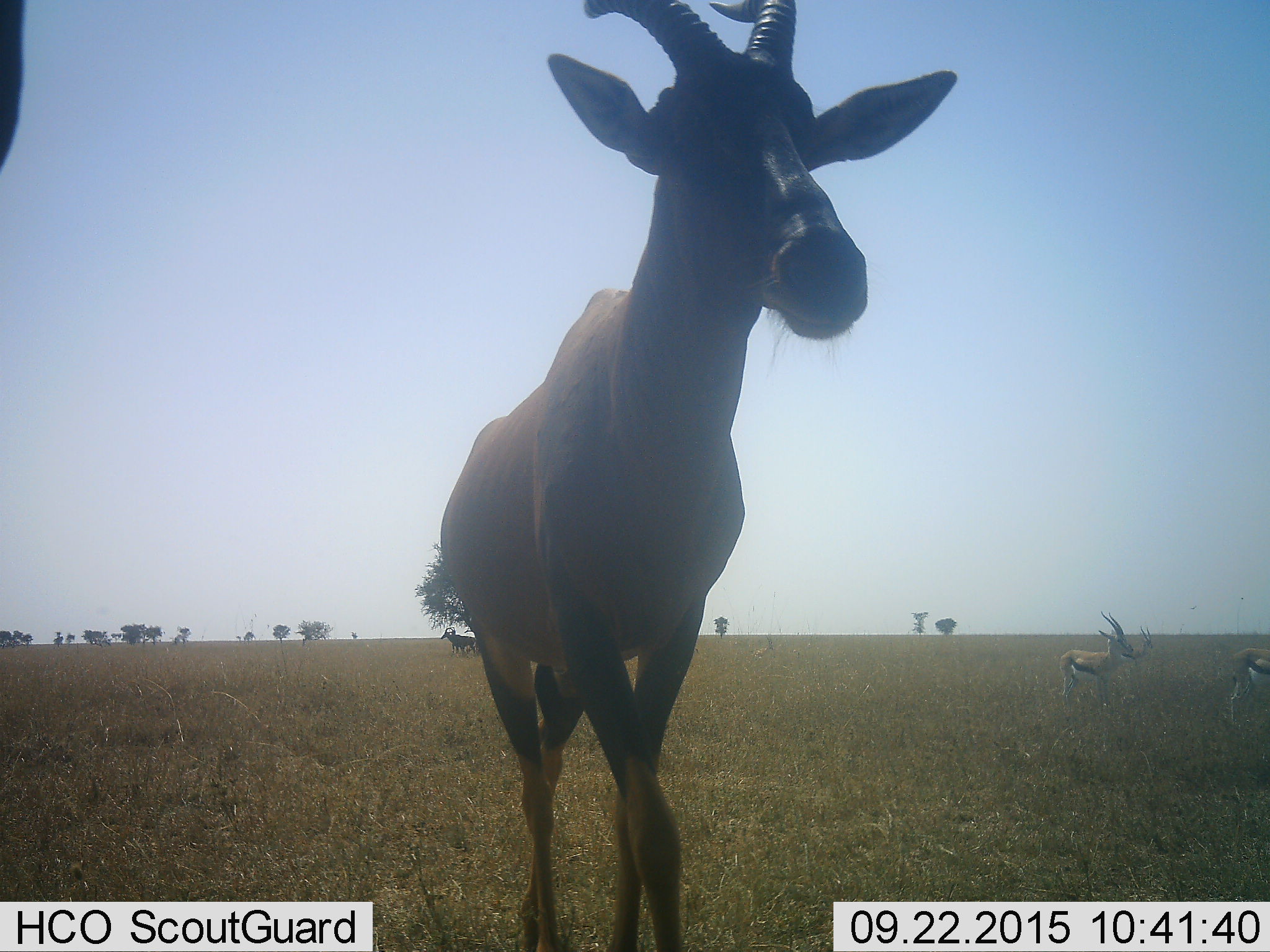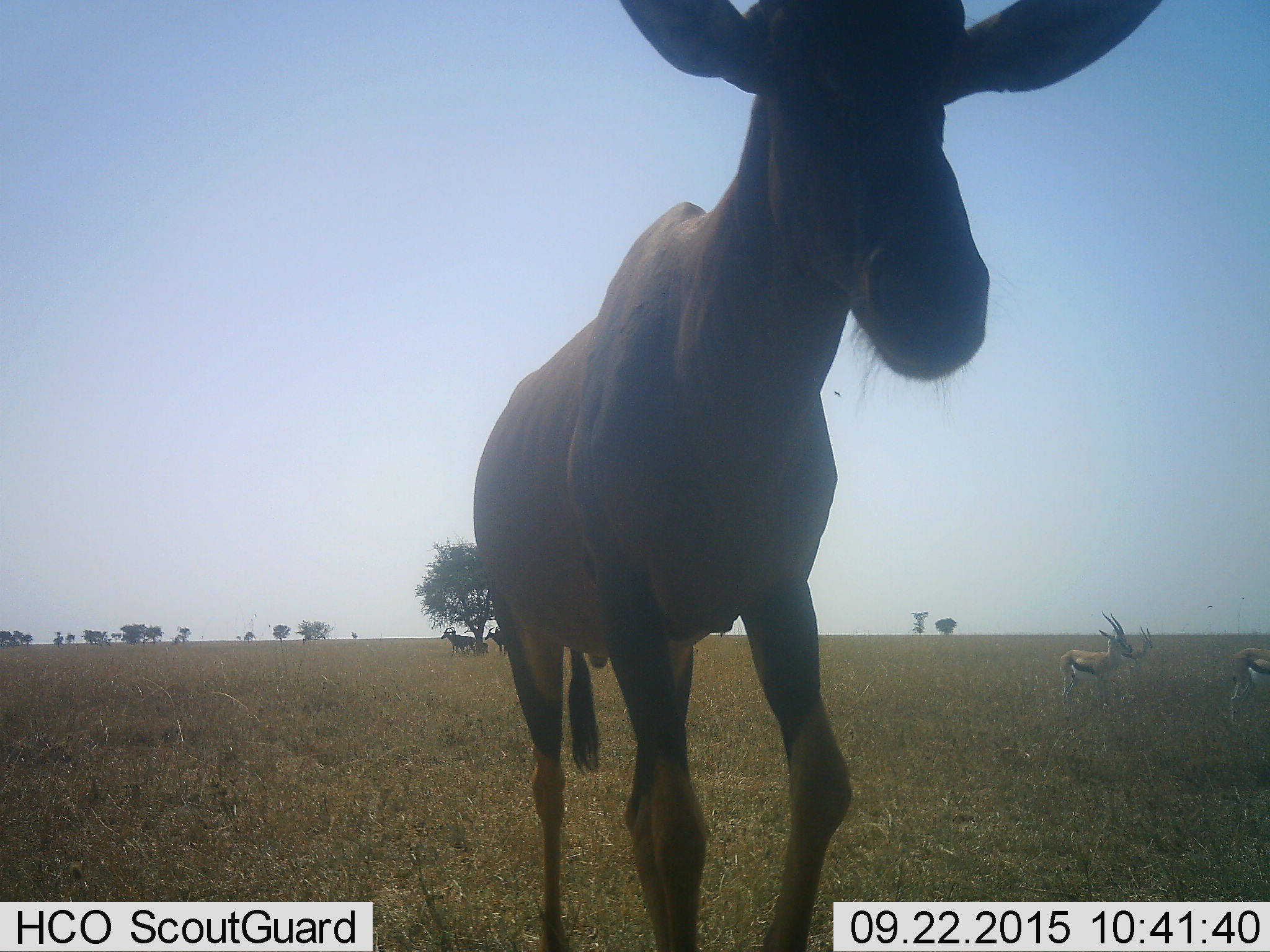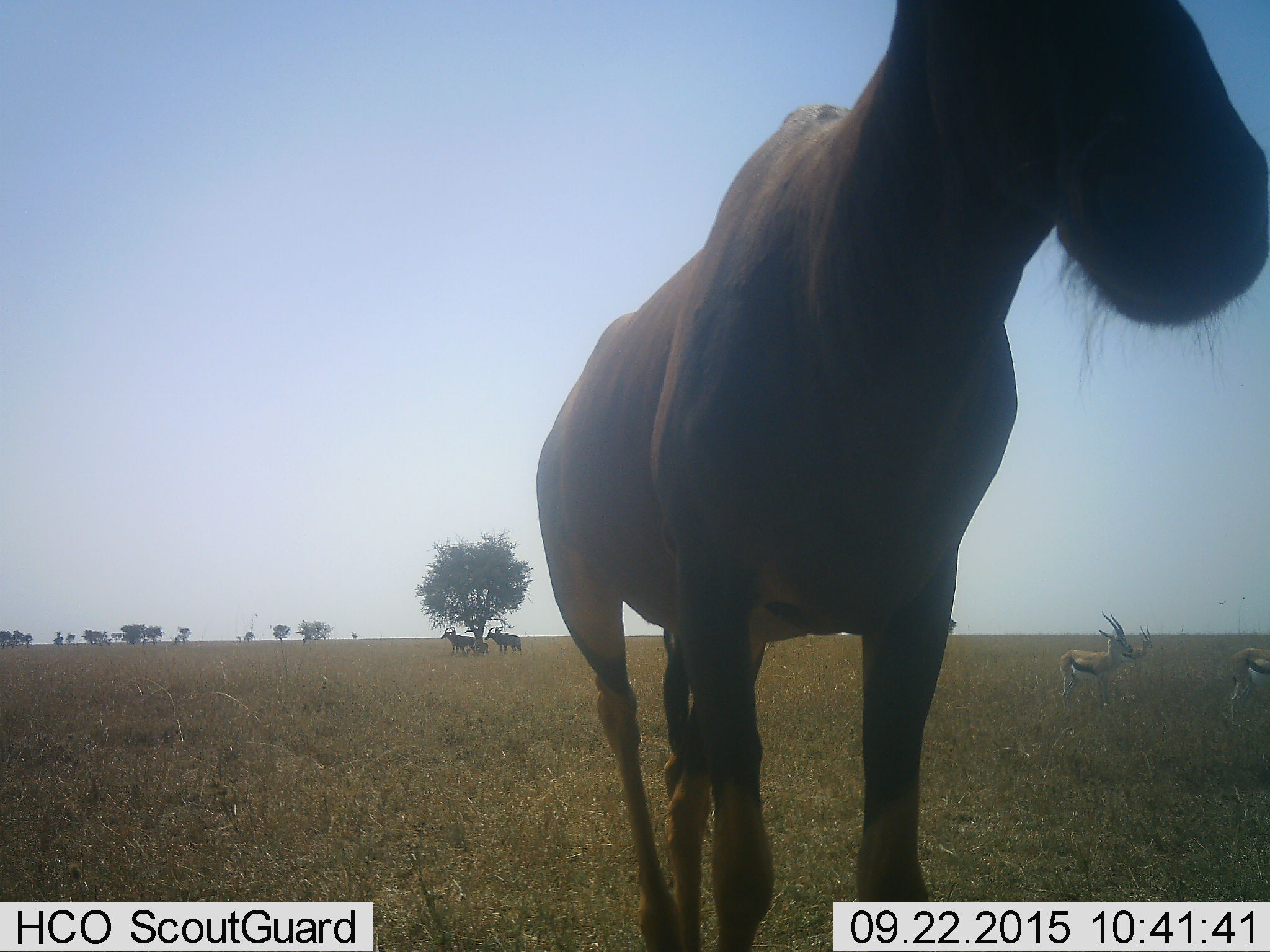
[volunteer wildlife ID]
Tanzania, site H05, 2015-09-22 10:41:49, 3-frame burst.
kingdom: Animalia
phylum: Chordata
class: Mammalia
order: Artiodactyla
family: Bovidae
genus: Eudorcas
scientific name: Eudorcas thomsonii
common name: thomson's gazelle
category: gazellethomsons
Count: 4.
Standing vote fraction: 100%.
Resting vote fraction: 12%.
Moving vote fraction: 25%.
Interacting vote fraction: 0%.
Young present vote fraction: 0%.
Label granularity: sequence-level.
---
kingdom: Animalia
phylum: Chordata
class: Mammalia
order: Artiodactyla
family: Bovidae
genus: Damaliscus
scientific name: Damaliscus lunatus jimela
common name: topi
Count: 3.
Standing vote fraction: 71%.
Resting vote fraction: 0%.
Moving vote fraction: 71%.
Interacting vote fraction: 0%.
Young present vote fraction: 14%.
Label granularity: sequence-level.